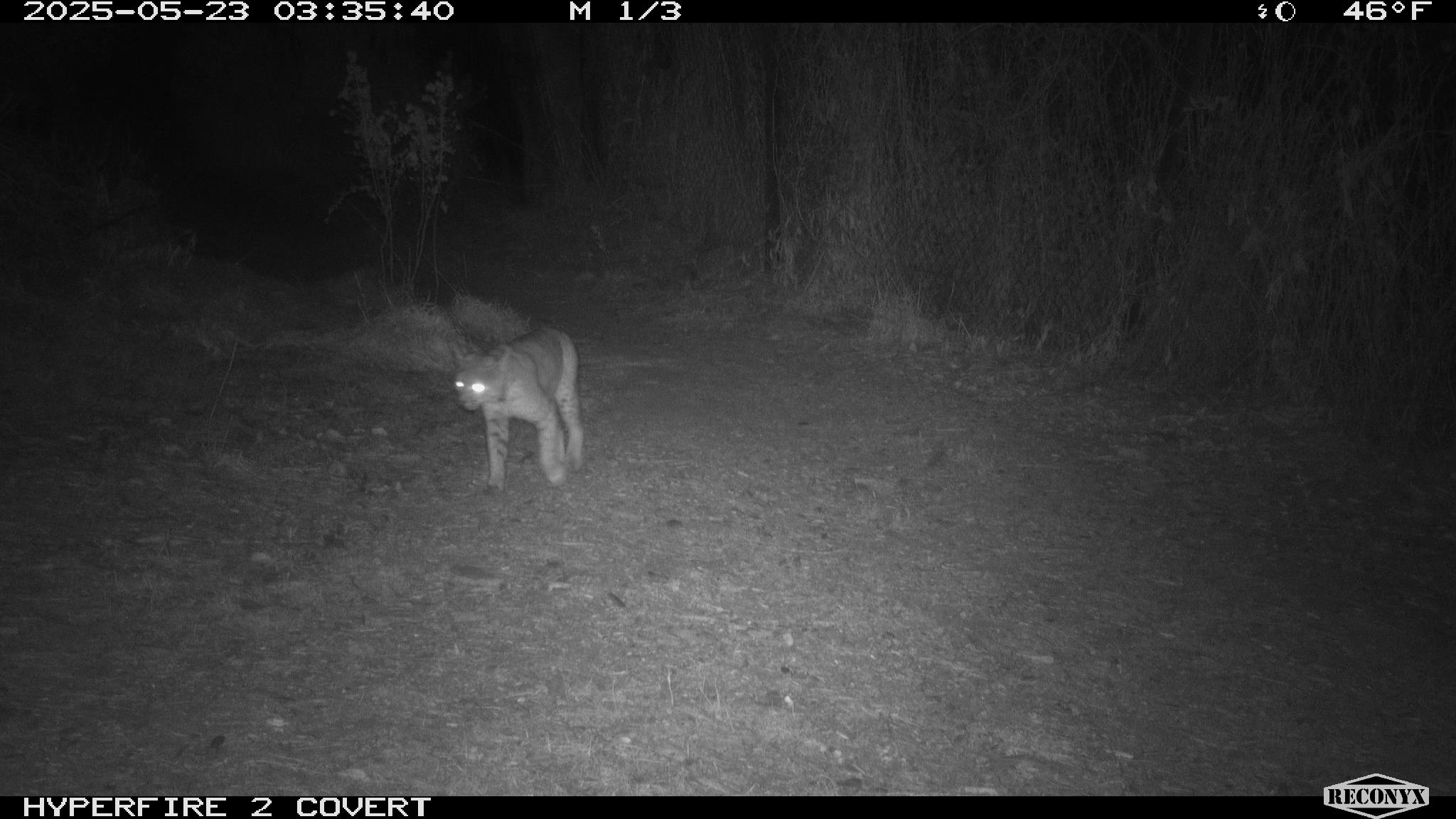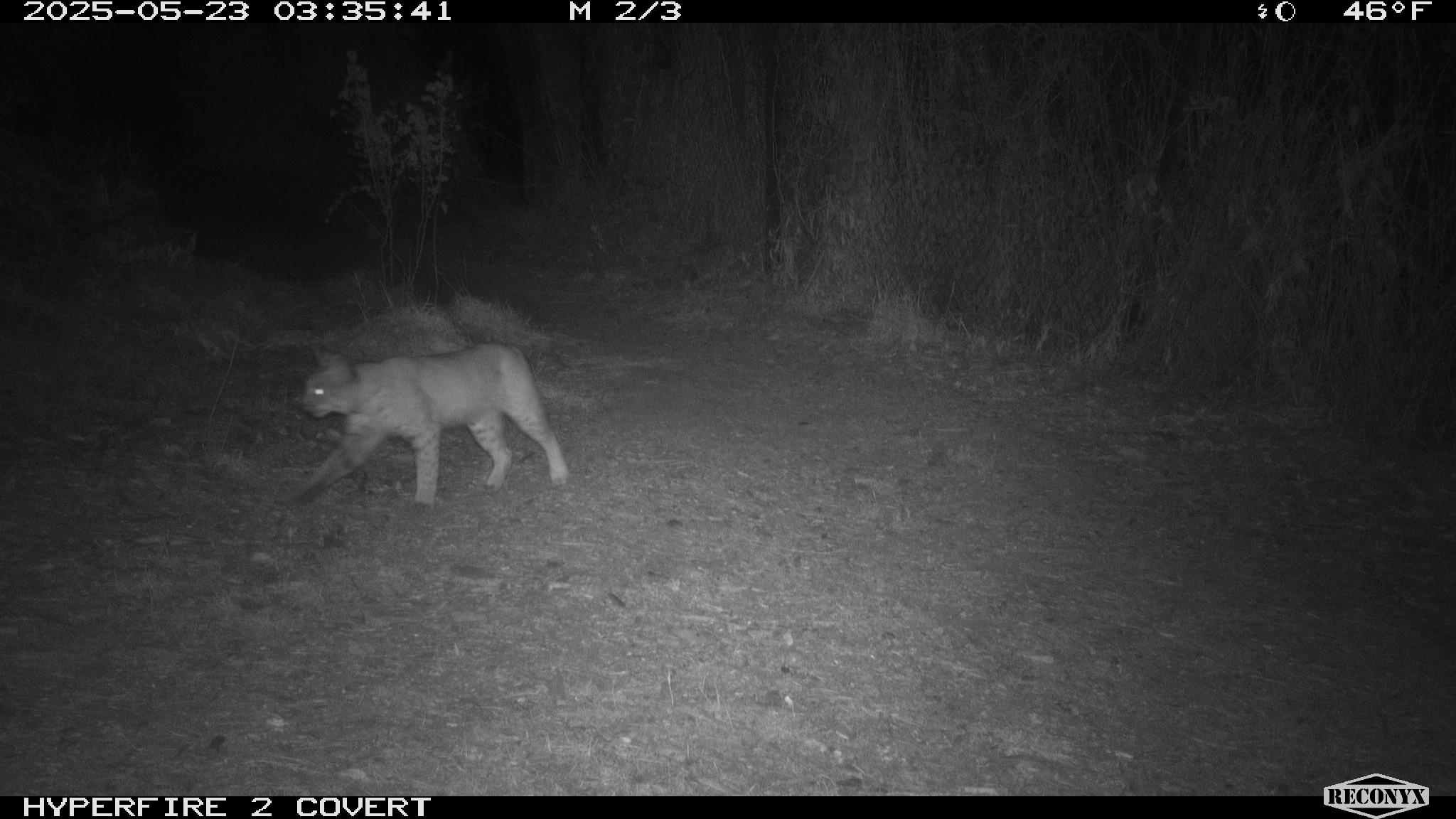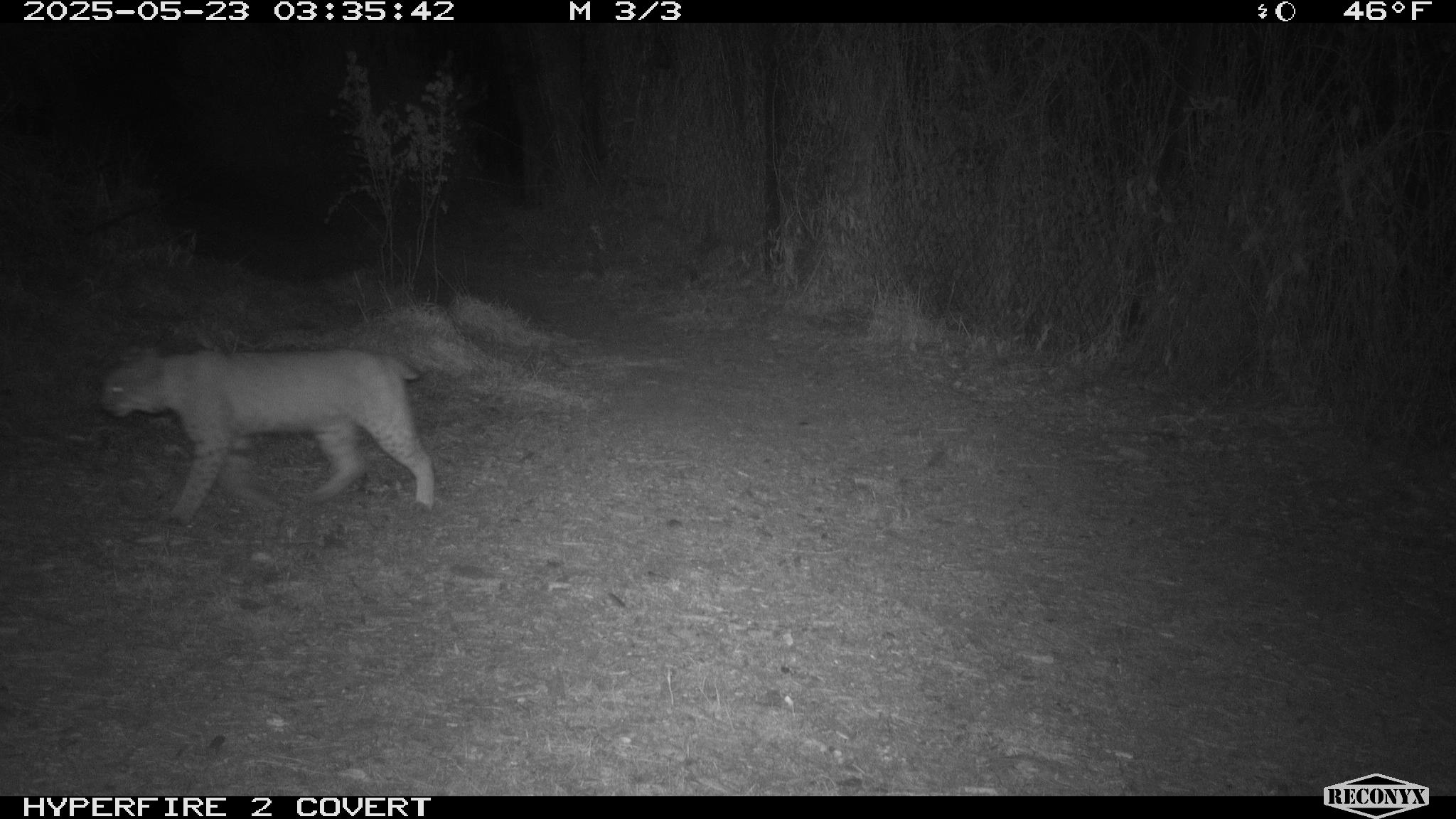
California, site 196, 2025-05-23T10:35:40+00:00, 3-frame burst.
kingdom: Animalia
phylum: Chordata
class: Mammalia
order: Carnivora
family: Felidae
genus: Lynx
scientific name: Lynx rufus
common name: bobcat